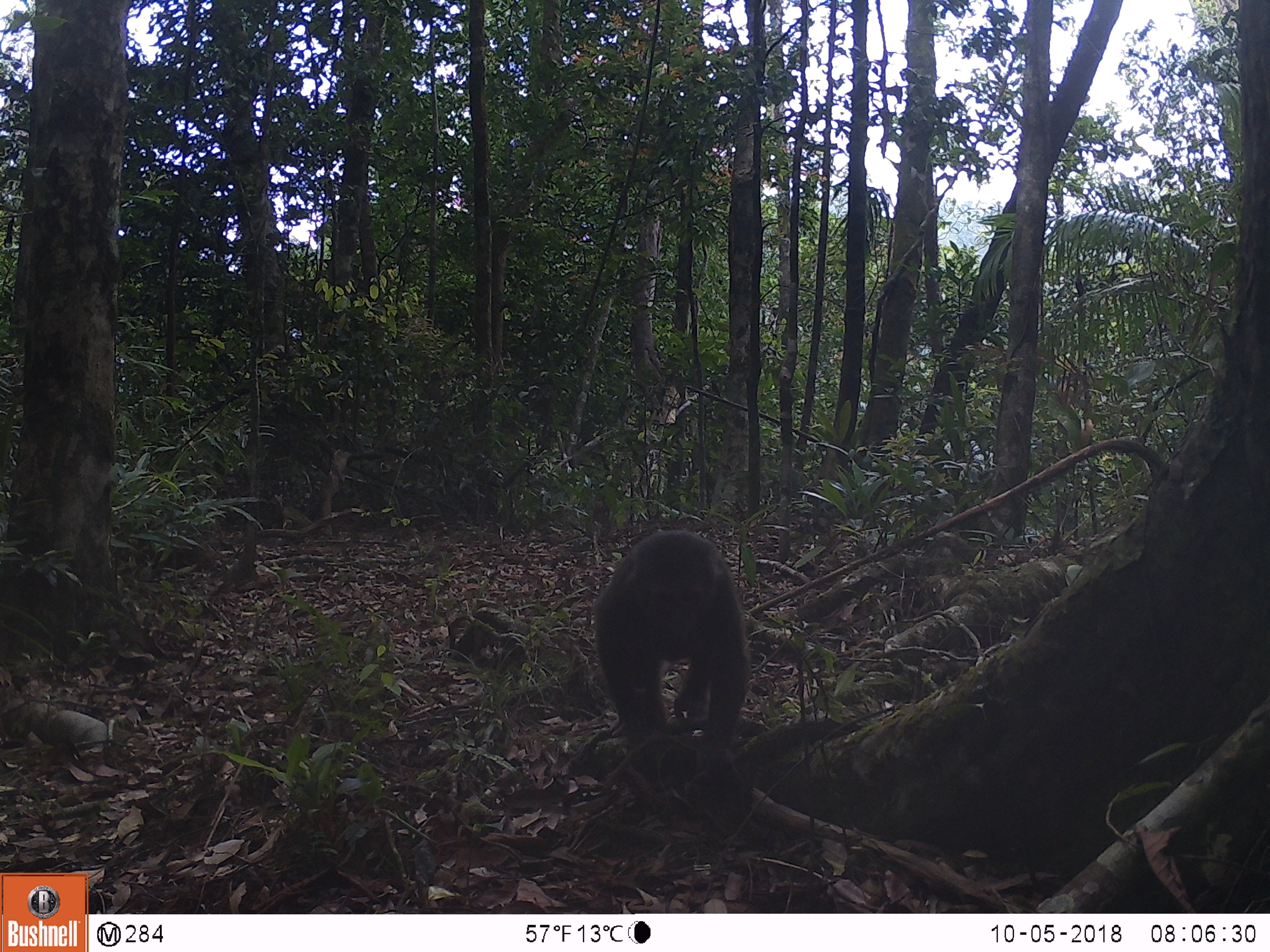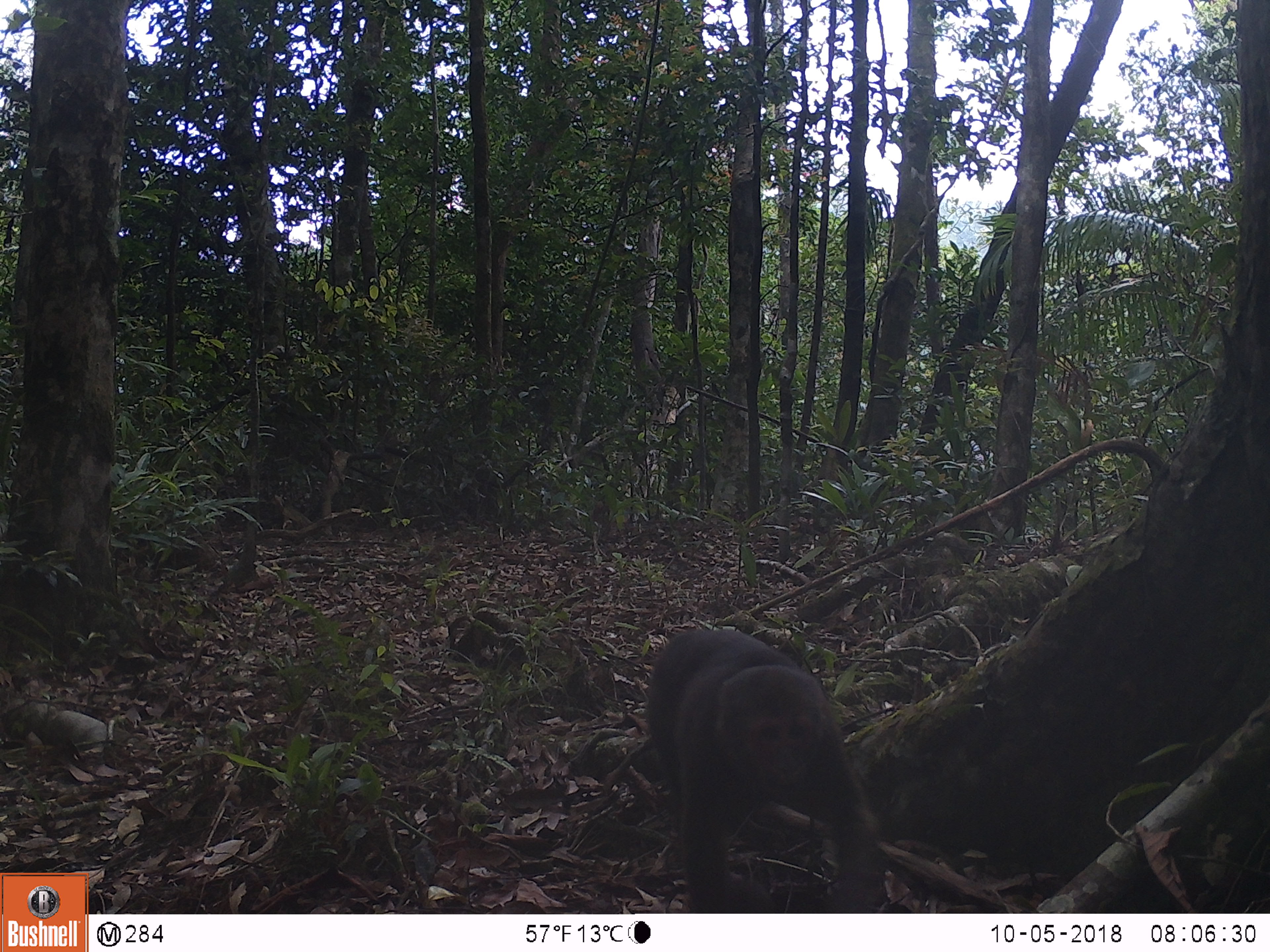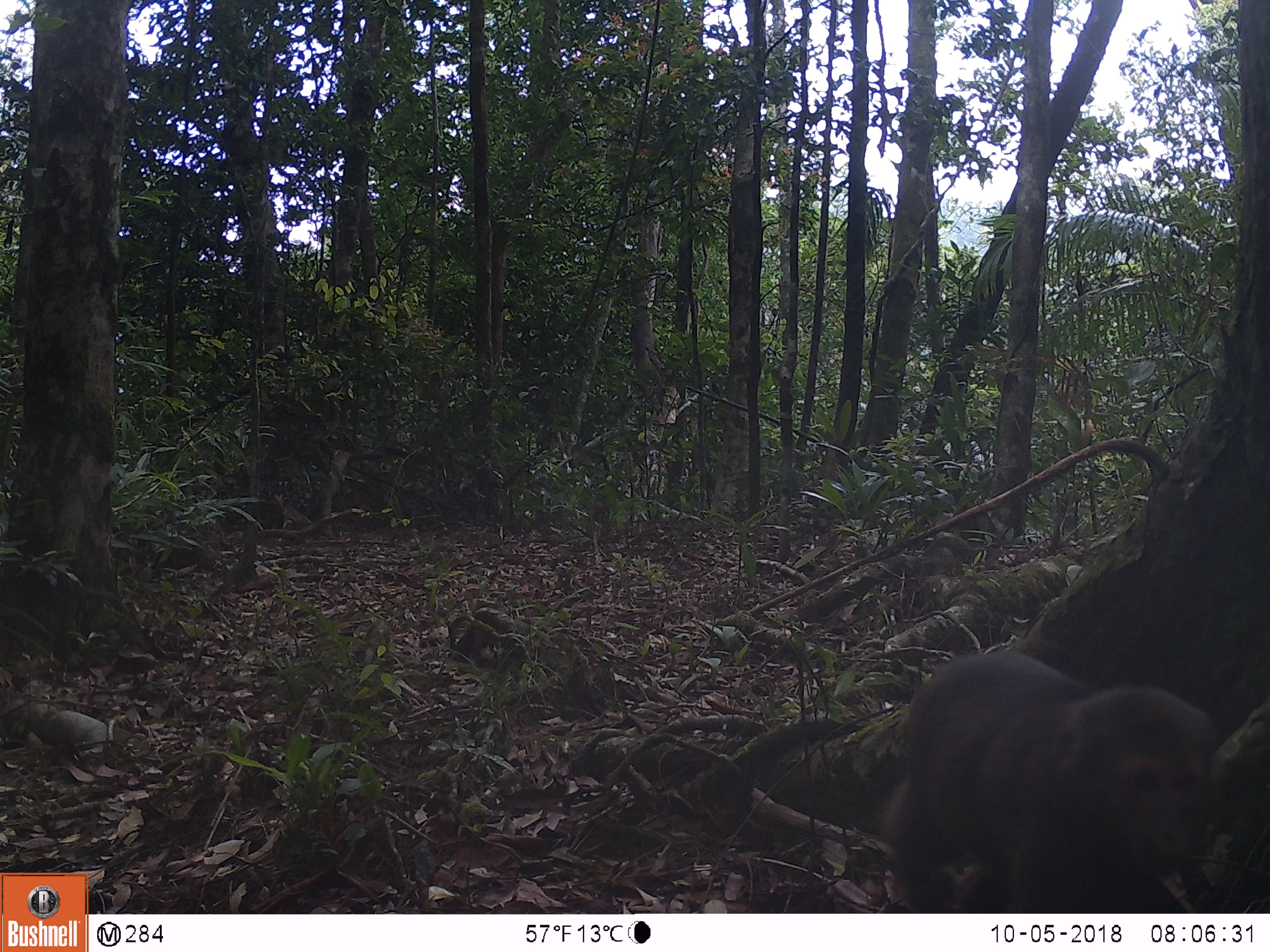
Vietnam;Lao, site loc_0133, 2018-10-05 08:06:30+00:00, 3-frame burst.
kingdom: Animalia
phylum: Chordata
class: Mammalia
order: Primates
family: Cercopithecidae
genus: Macaca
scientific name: Macaca arctoides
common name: stump-tailed macaque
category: stump tailed macaque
Stump tailed macaque (stump-tailed macaque) (Macaca arctoides). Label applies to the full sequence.